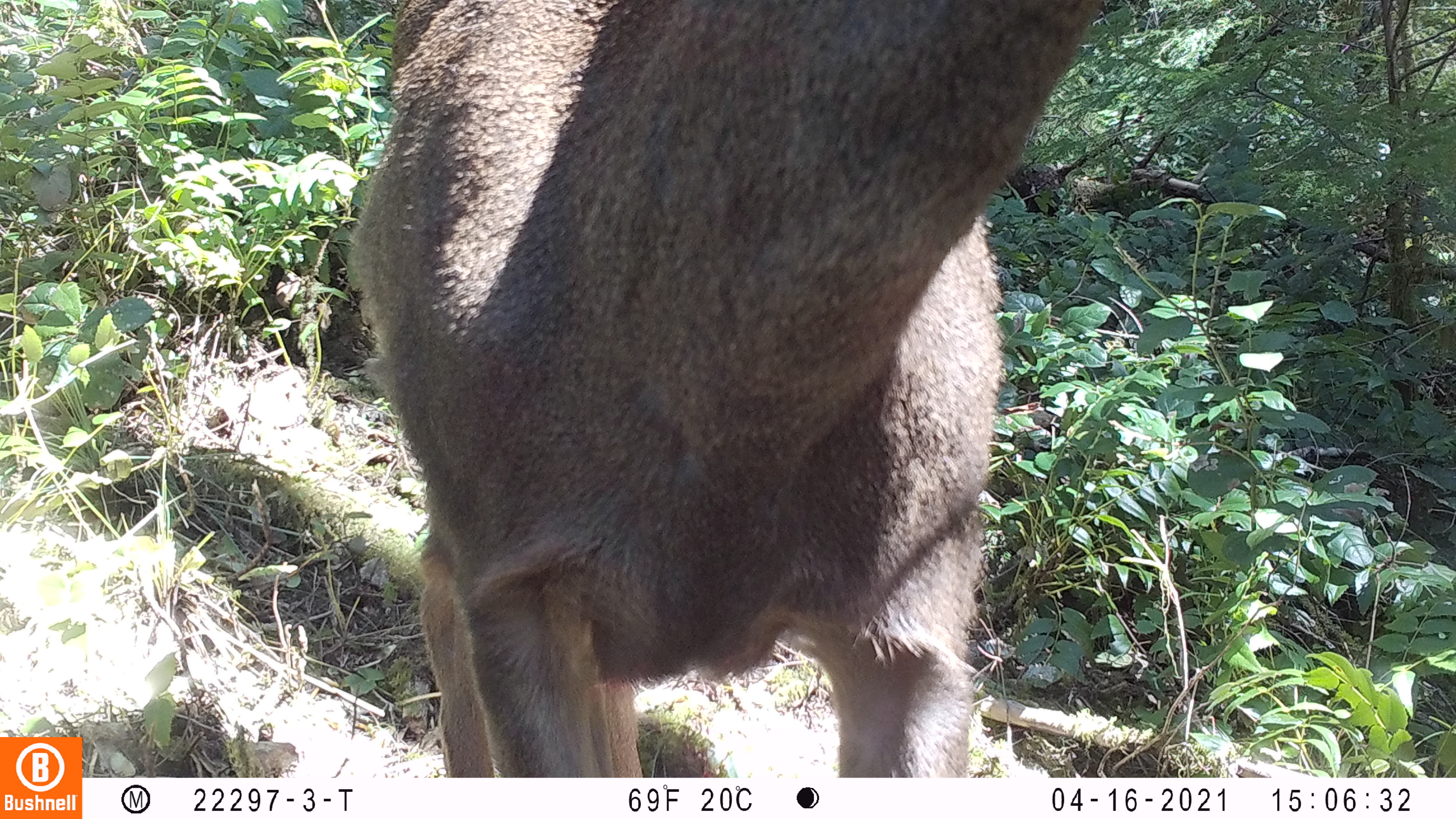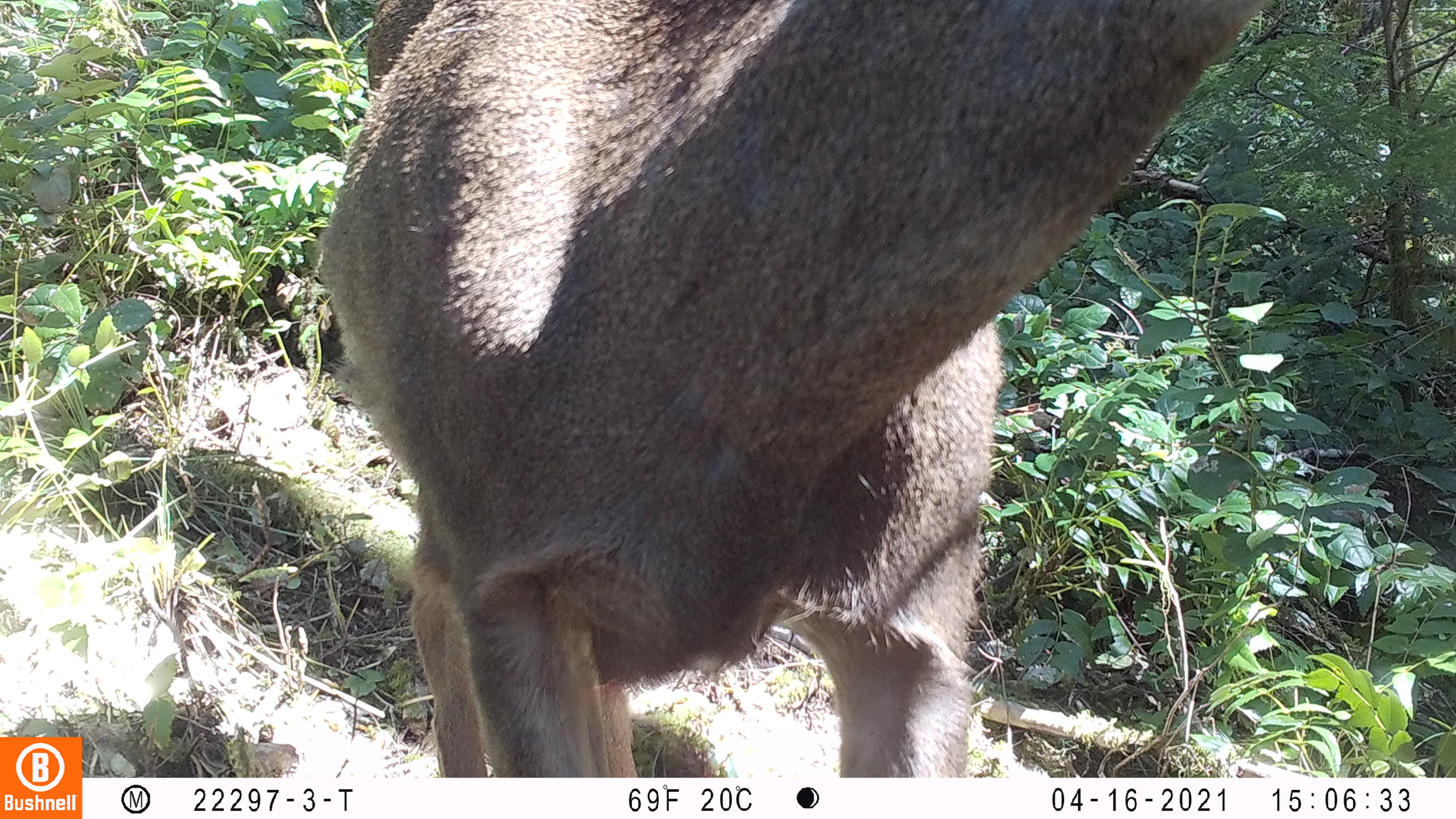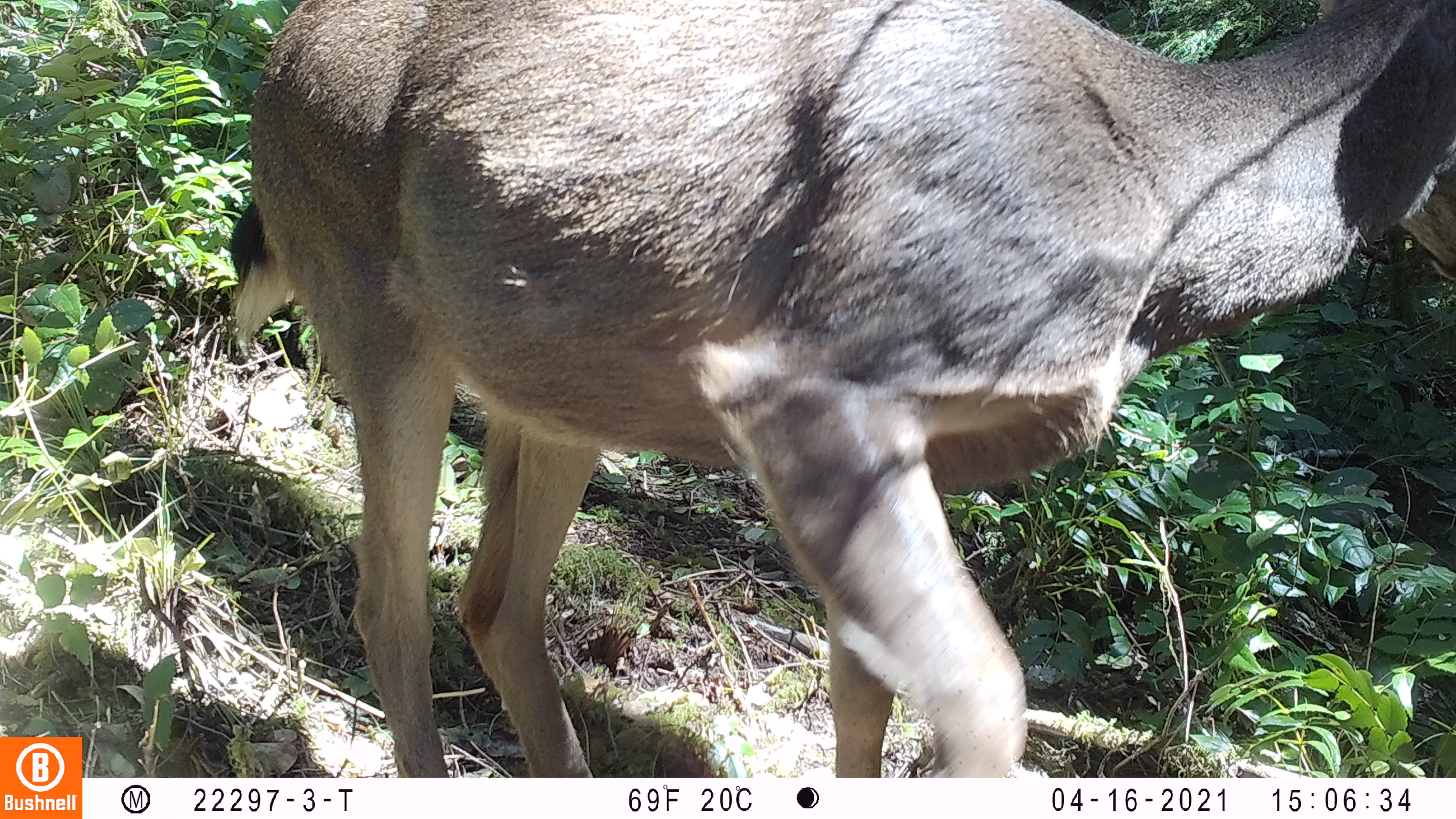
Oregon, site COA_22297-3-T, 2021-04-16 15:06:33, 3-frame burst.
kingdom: Animalia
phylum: Chordata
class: Mammalia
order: Artiodactyla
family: Cervidae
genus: Odocoileus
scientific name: Odocoileus hemionus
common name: black-tailed deer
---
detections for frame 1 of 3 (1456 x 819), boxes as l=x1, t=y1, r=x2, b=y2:
black-tailed deer: l=322, t=0, r=1141, b=777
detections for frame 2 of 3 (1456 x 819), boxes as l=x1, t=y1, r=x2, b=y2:
black-tailed deer: l=298, t=0, r=1292, b=777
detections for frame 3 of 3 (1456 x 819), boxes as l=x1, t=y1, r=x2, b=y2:
black-tailed deer: l=217, t=0, r=1455, b=776